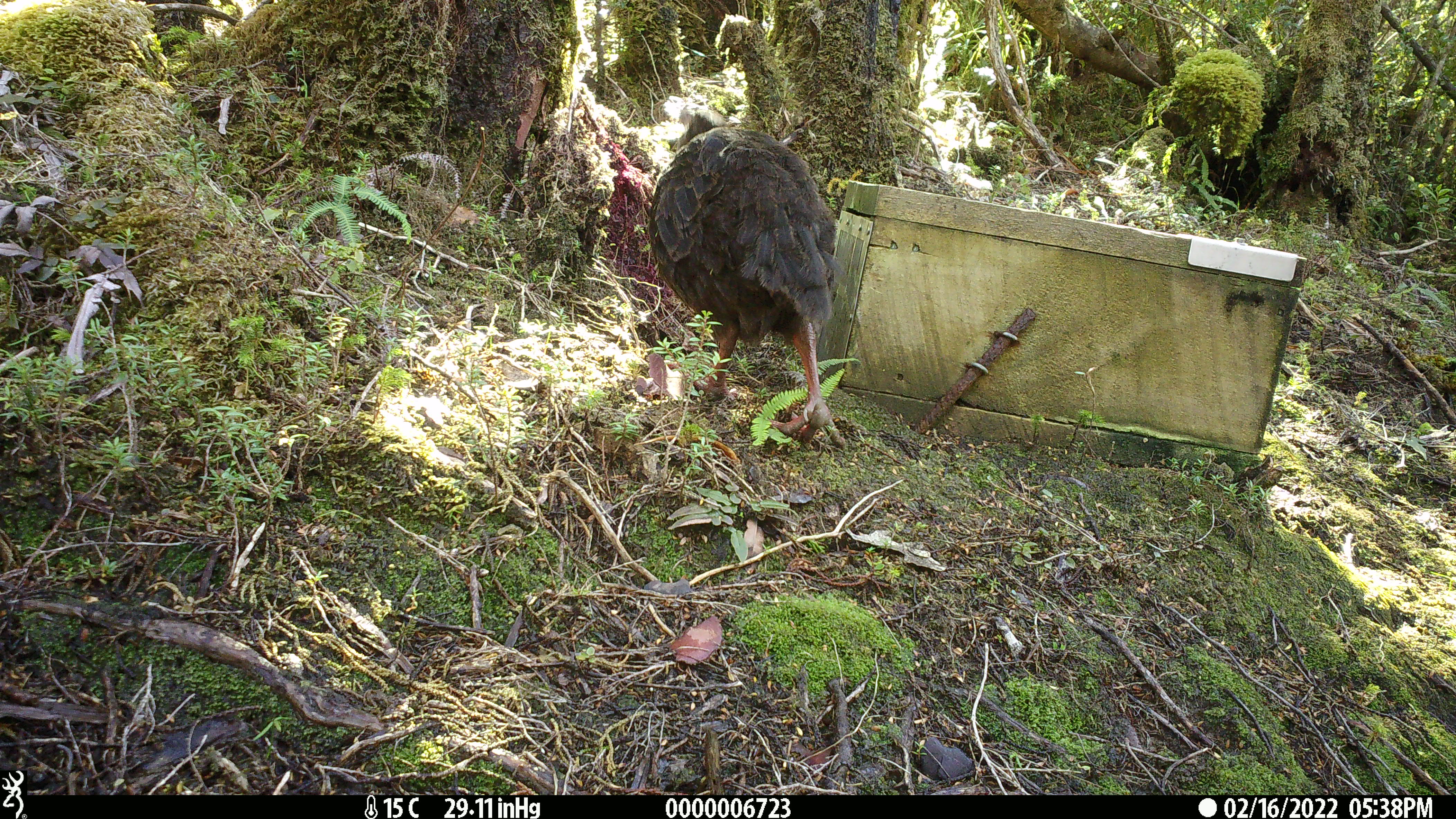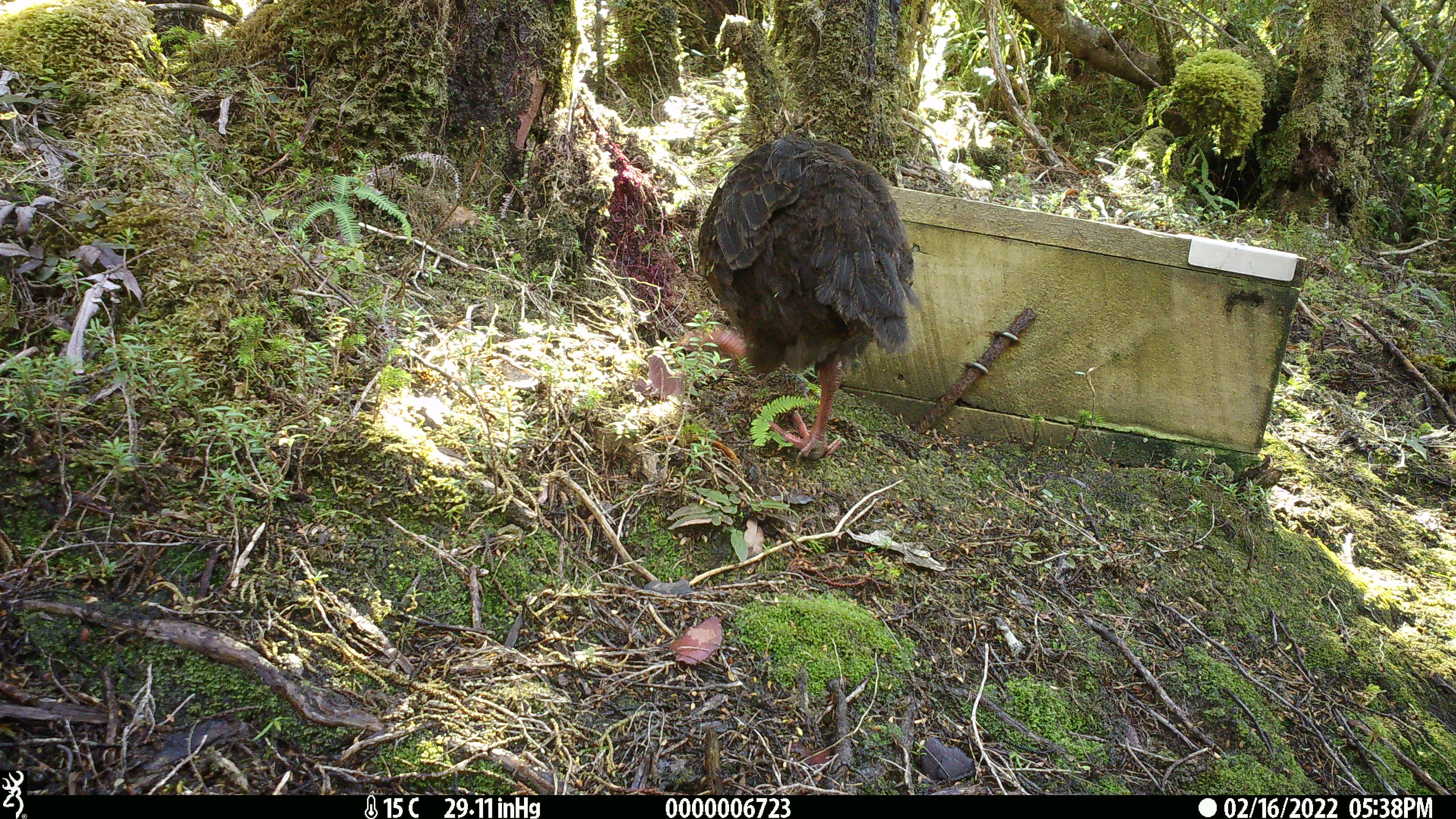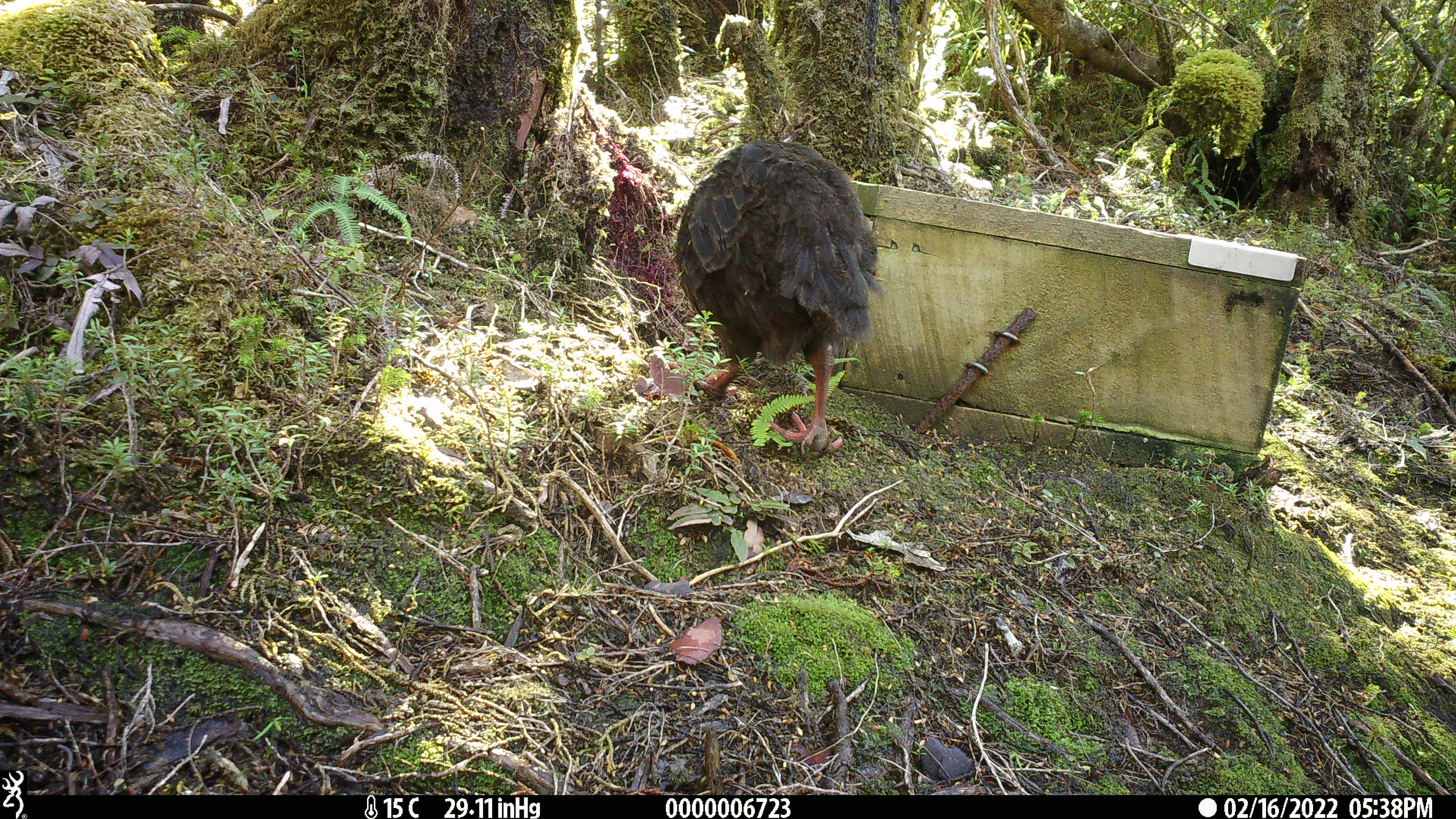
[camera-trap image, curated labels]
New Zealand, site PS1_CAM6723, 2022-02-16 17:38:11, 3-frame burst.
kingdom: Animalia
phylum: Chordata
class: Aves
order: Gruiformes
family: Rallidae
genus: Gallirallus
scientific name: Gallirallus australis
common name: weka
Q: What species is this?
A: Weka (Gallirallus australis).